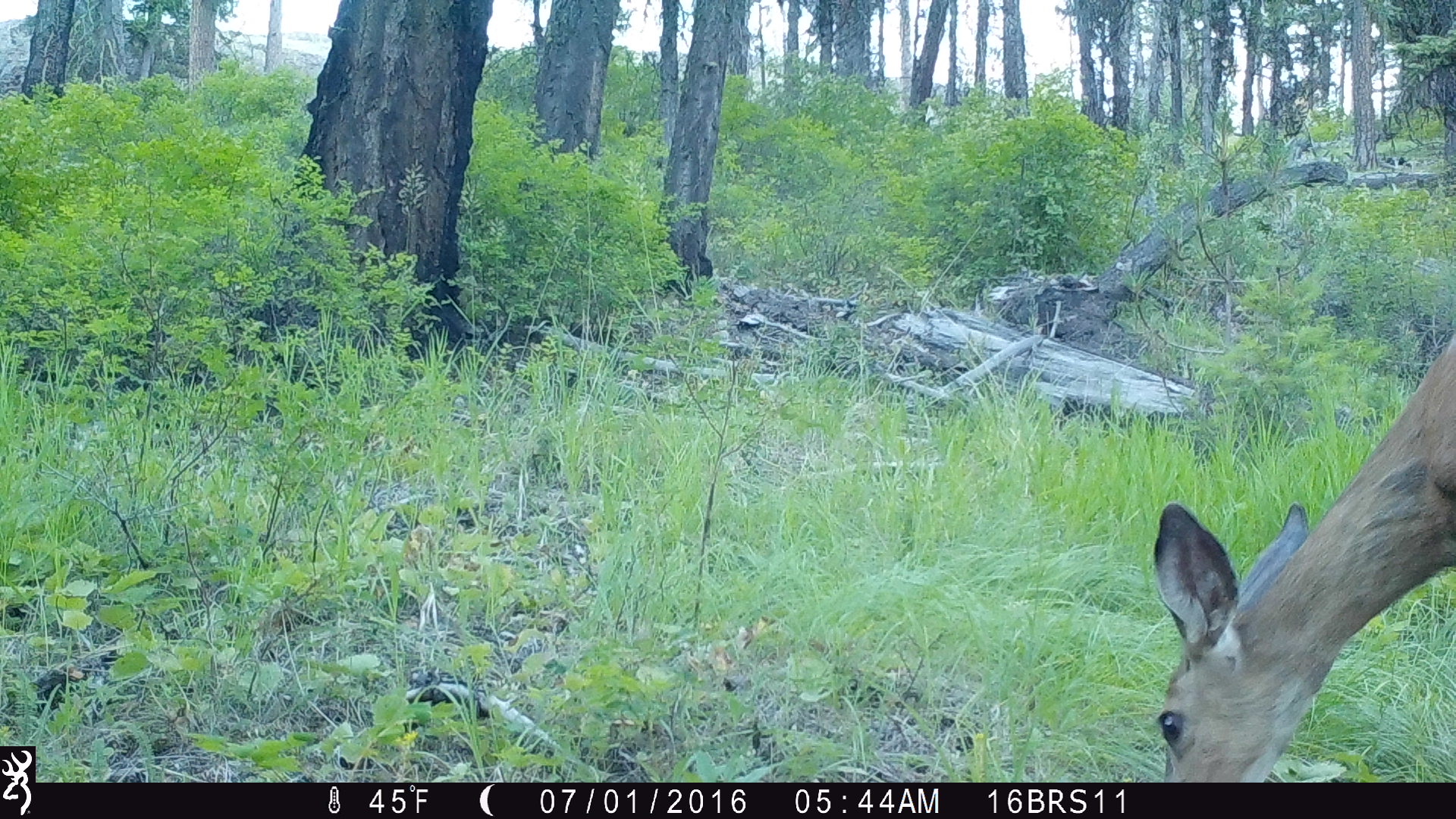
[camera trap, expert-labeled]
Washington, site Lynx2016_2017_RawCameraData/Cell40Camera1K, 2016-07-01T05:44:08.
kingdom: Animalia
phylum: Chordata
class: Mammalia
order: Artiodactyla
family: Cervidae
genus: Odocoileus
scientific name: Odocoileus hemionus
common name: mule deer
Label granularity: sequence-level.